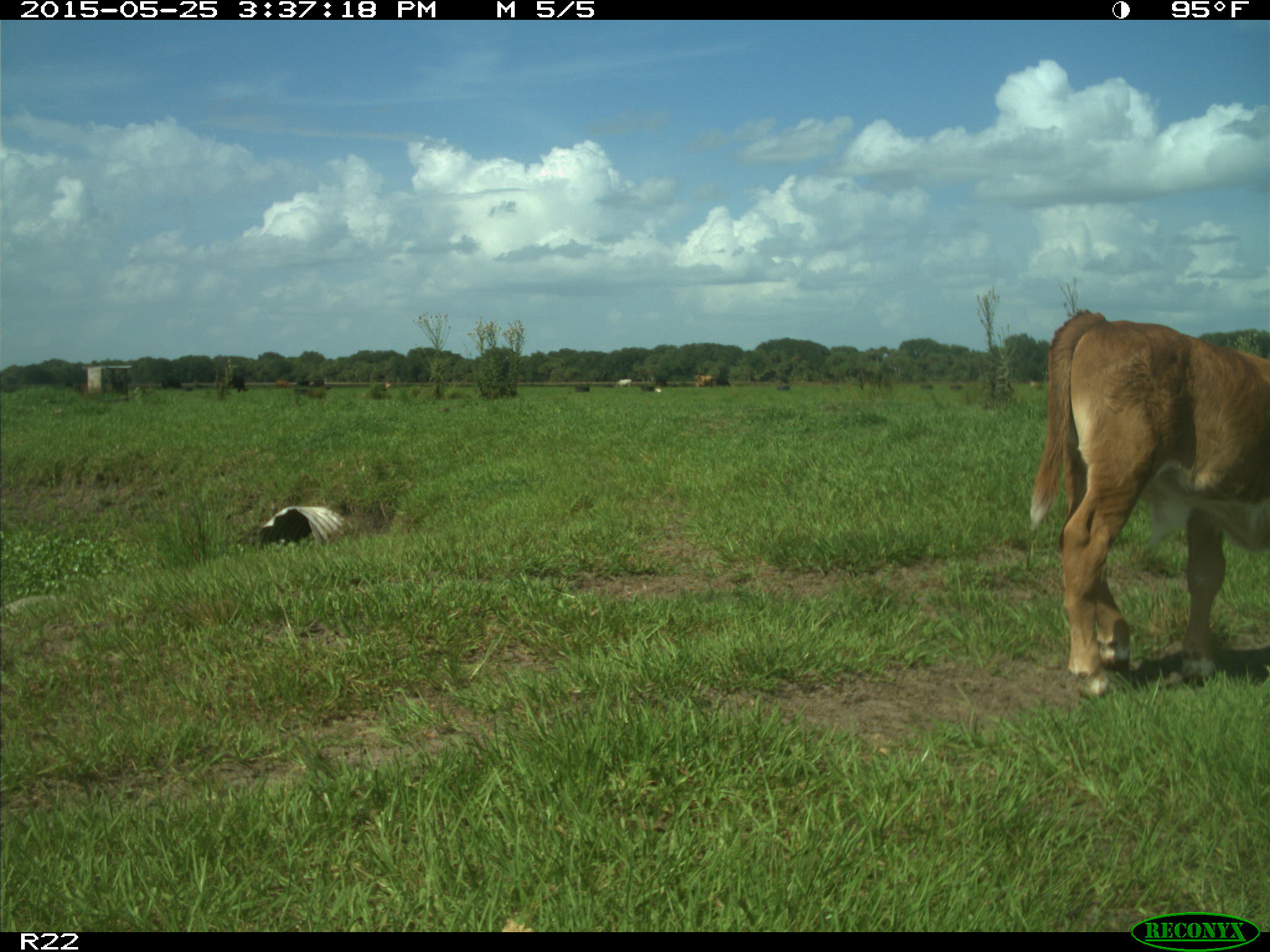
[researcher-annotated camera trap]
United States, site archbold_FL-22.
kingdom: Animalia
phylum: Chordata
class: Mammalia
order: Artiodactyla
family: Bovidae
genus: Bos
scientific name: Bos taurus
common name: domestic cow